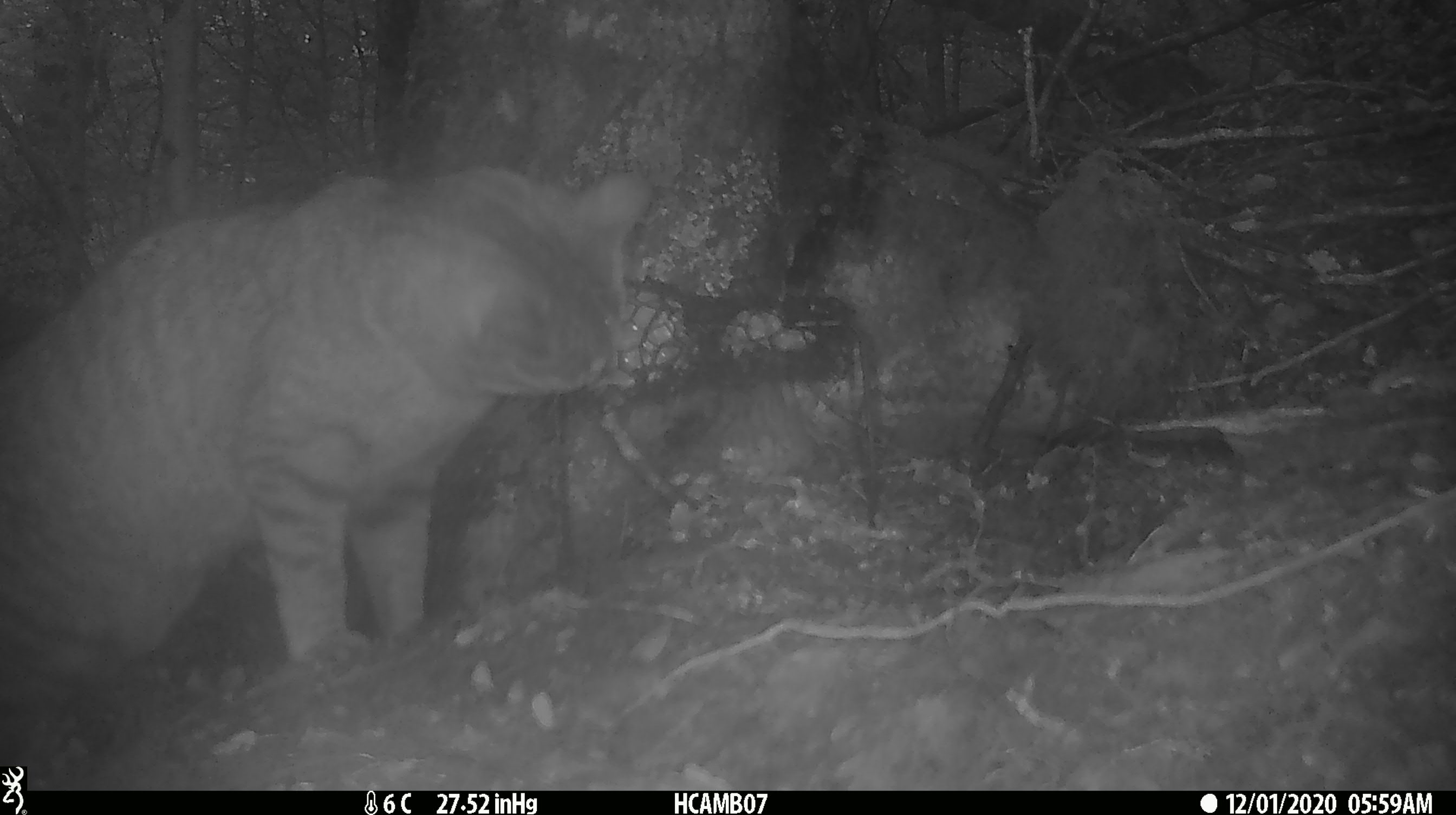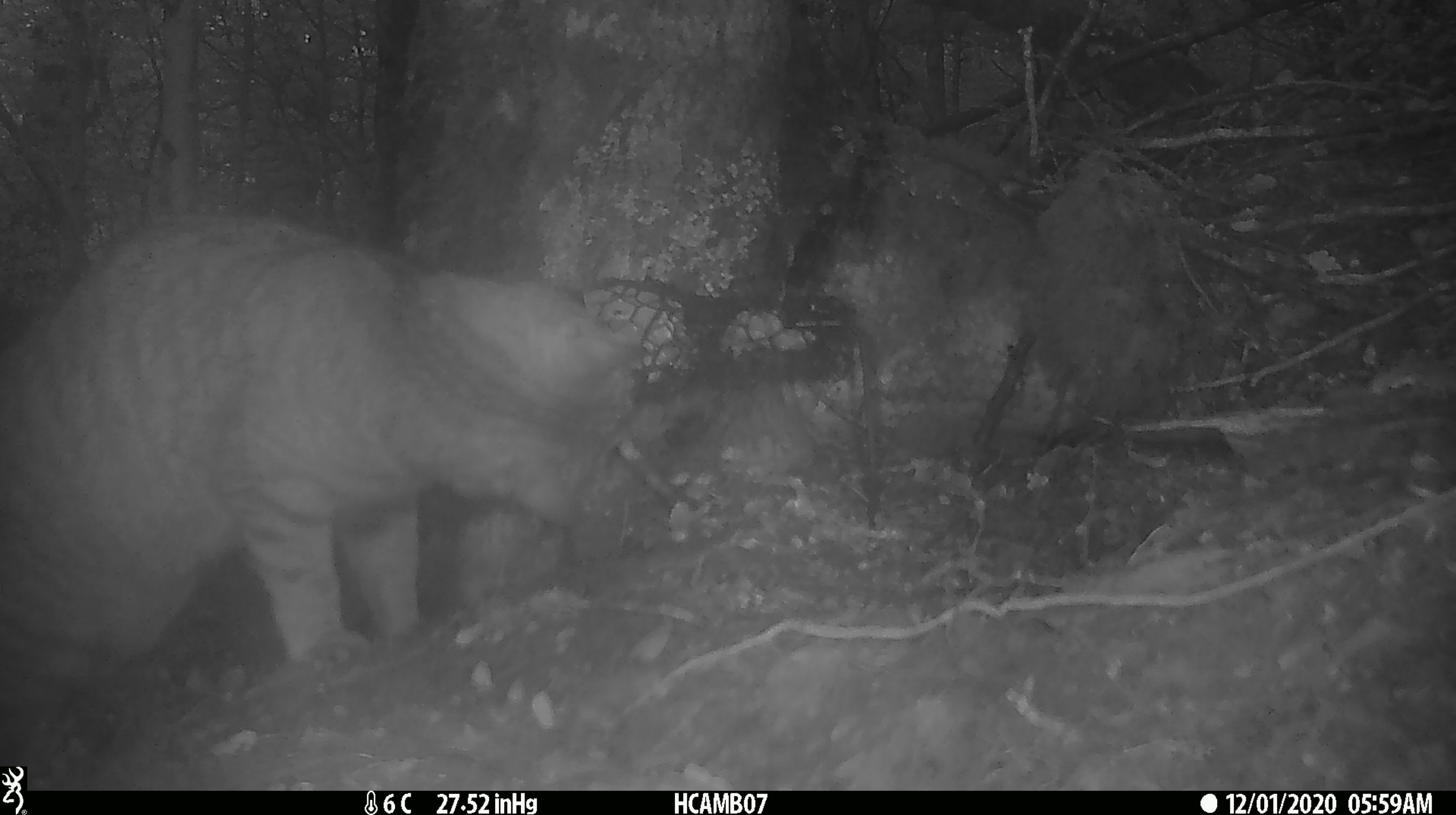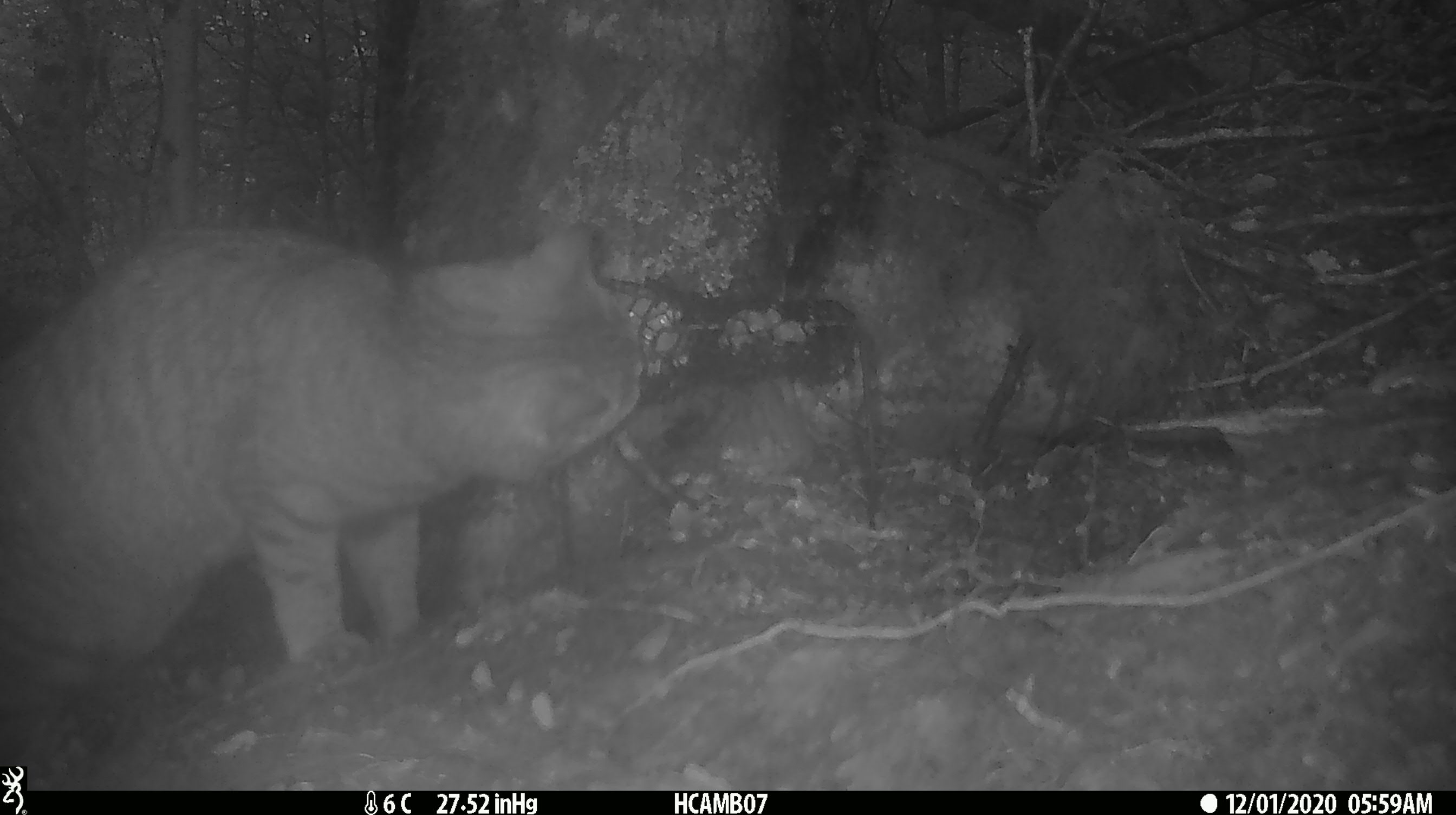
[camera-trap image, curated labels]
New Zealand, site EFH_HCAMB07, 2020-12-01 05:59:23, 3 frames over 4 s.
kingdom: Animalia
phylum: Chordata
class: Mammalia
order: Carnivora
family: Felidae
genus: Felis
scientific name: Felis catus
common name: domestic cat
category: cat